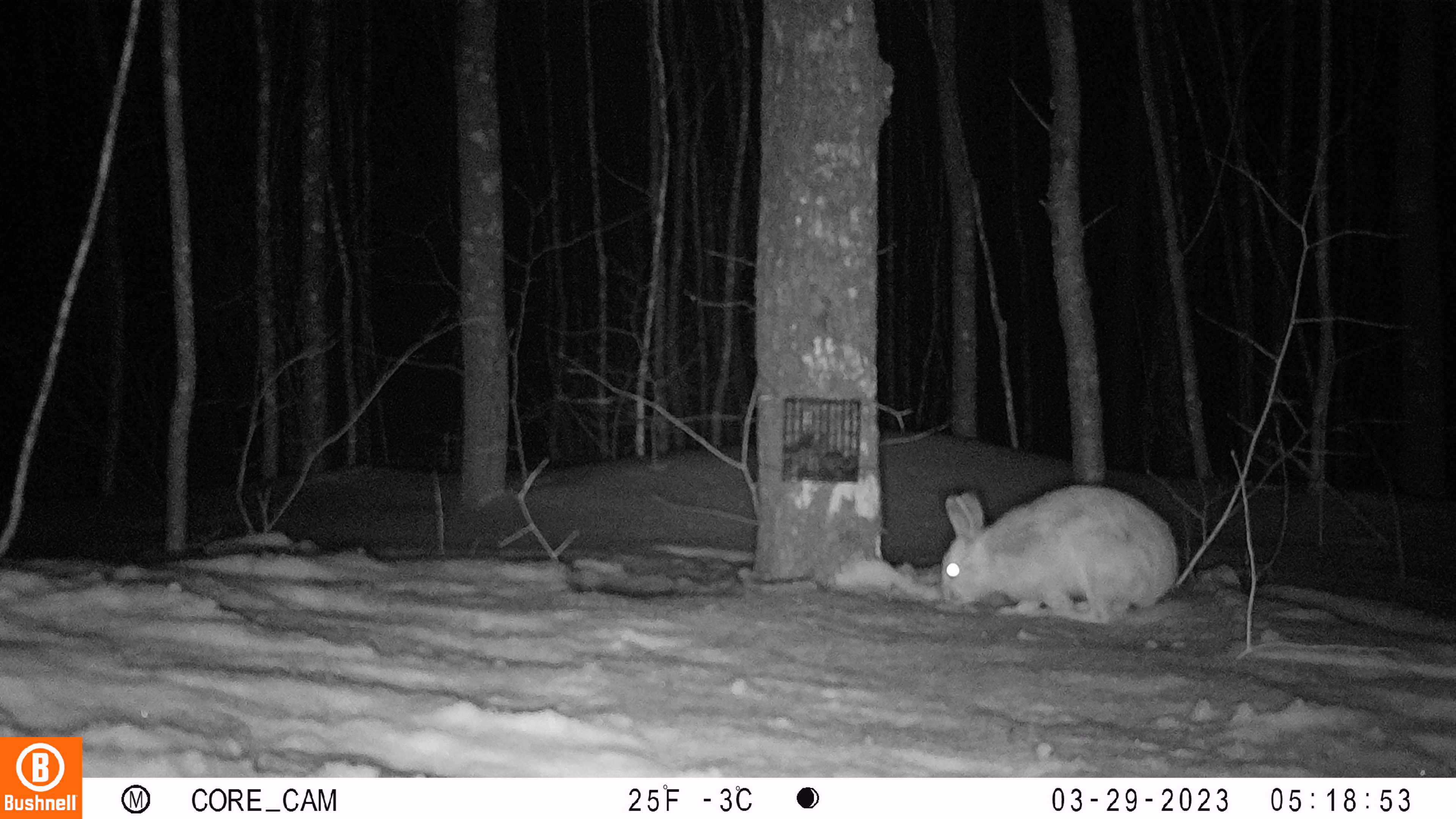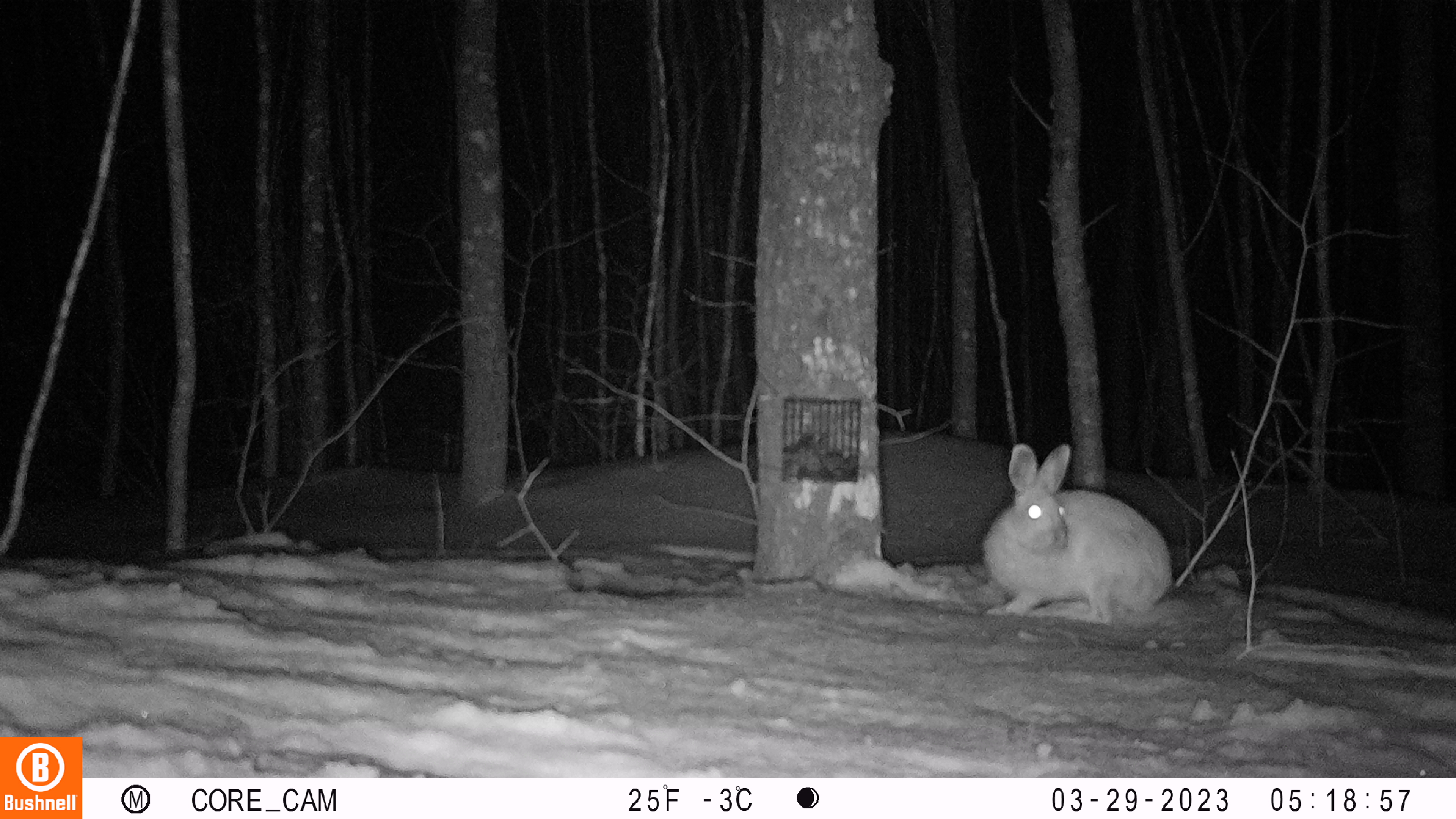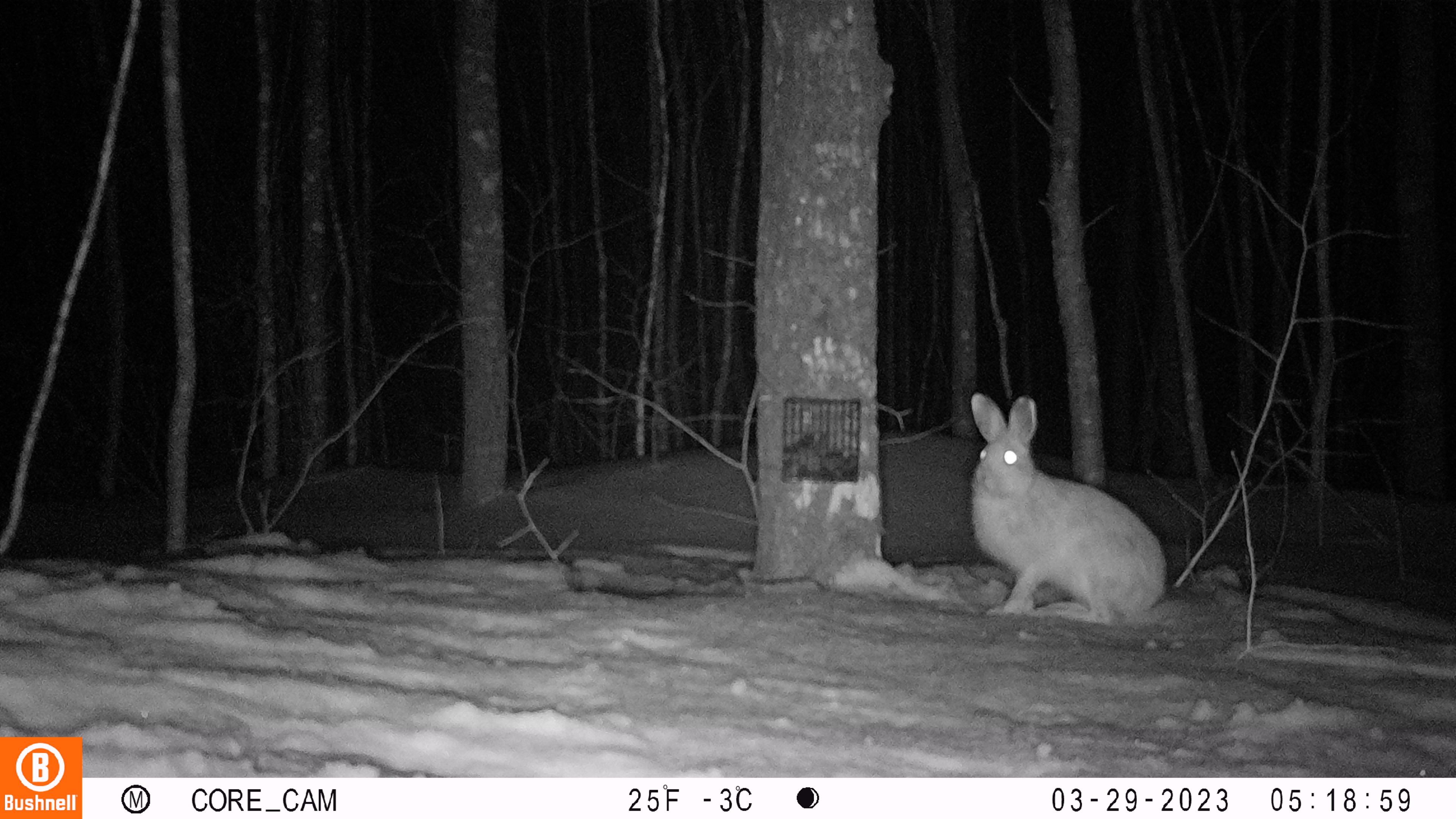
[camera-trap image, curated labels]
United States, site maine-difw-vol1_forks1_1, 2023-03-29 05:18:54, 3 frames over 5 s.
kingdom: Animalia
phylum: Chordata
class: Mammalia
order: Lagomorpha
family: Leporidae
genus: Lepus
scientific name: Lepus americanus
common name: snowshoe hare